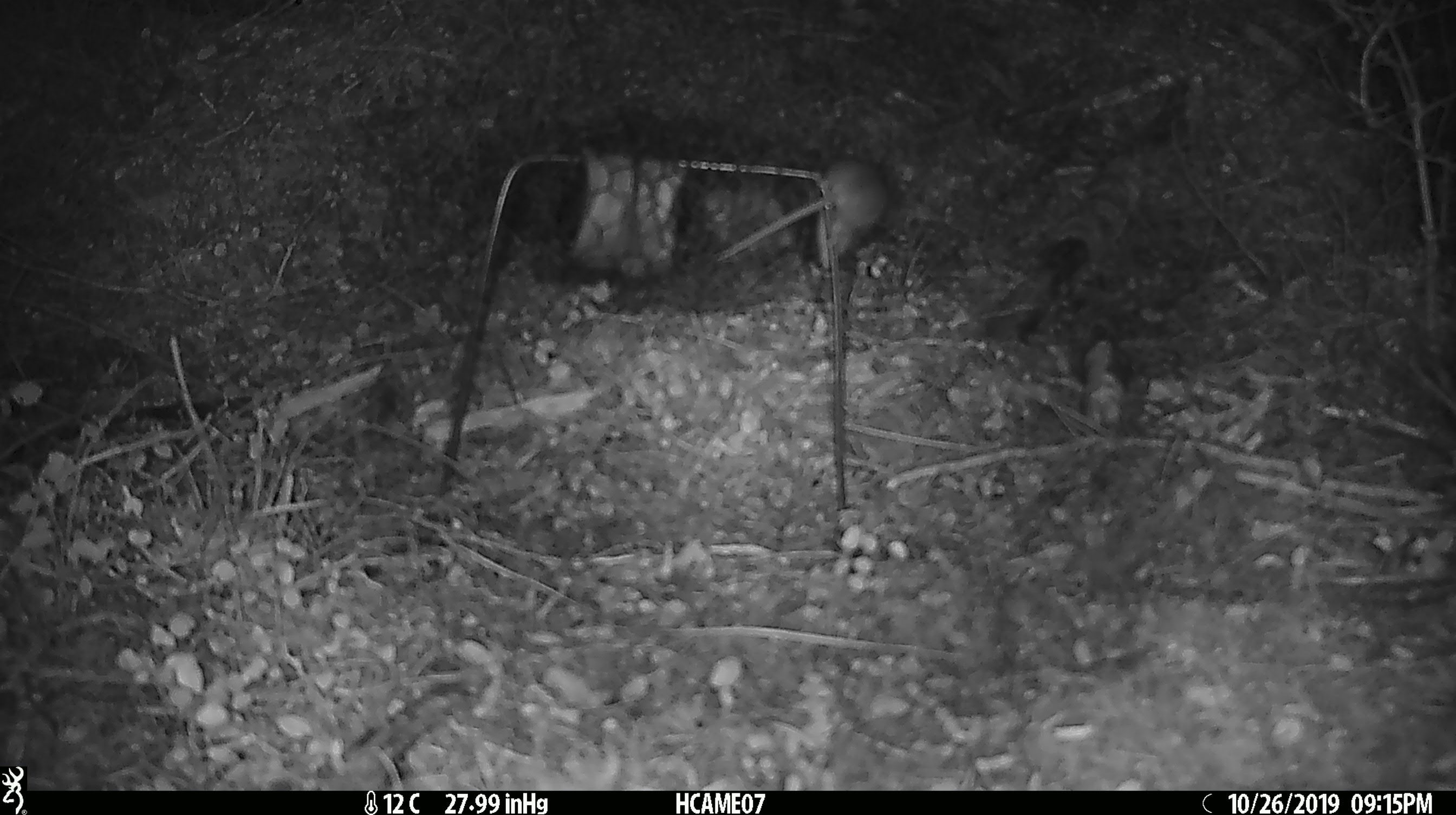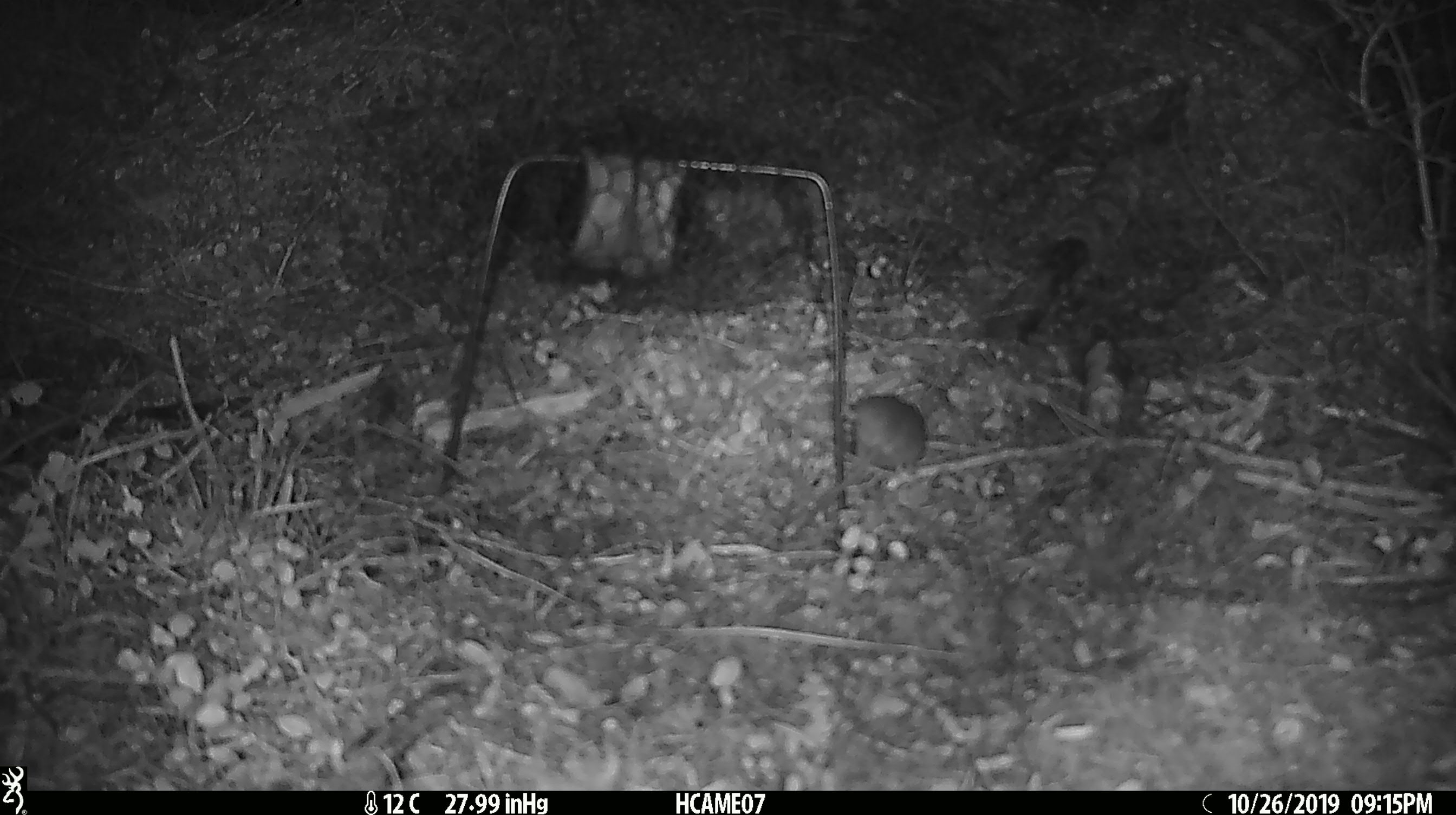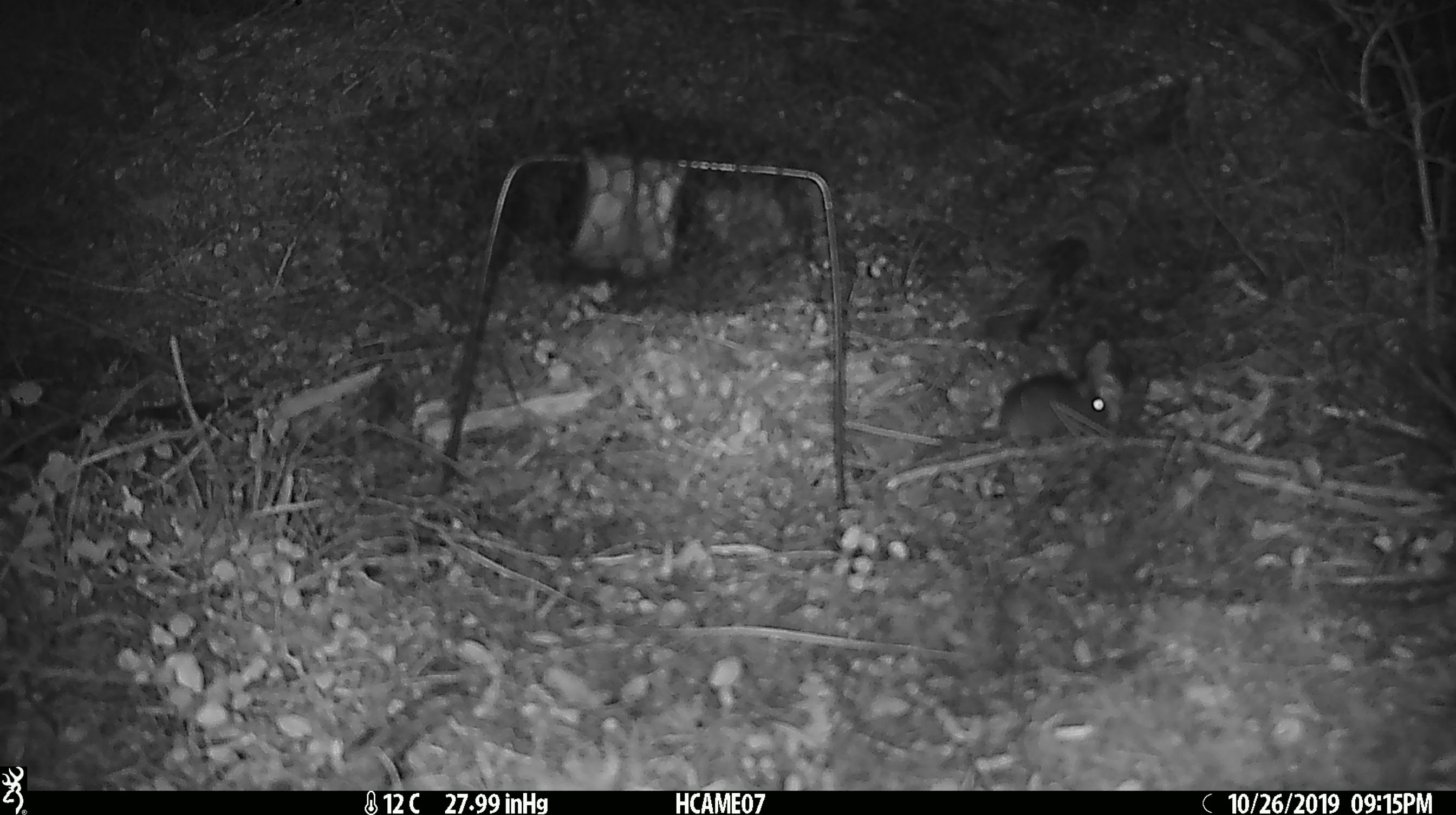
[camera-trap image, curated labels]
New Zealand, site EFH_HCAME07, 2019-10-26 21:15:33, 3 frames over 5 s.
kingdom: Animalia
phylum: Chordata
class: Mammalia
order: Rodentia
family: Muridae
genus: Mus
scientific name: Mus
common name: mouse